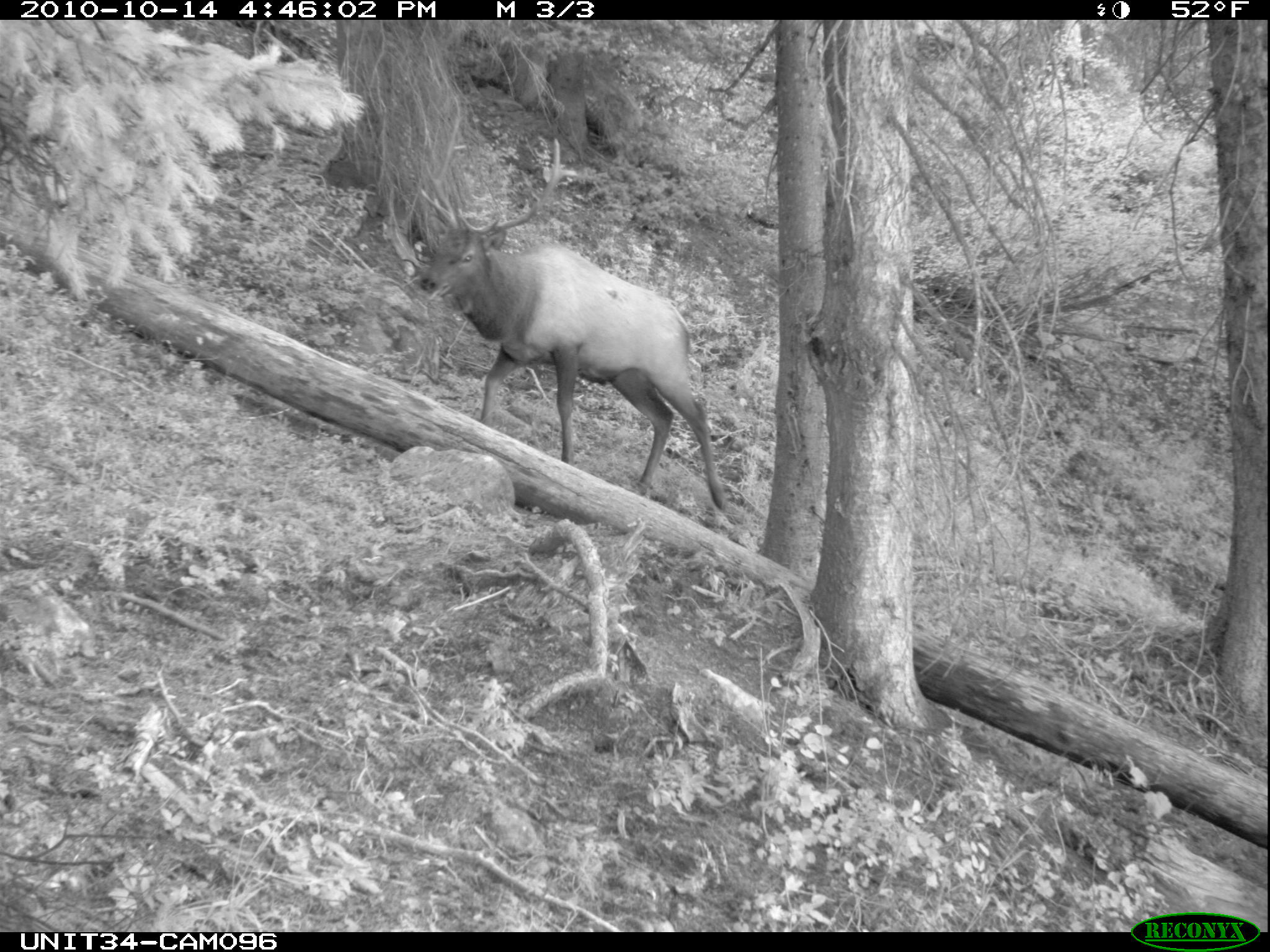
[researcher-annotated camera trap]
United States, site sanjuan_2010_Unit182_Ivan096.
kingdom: Animalia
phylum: Chordata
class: Mammalia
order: Artiodactyla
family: Cervidae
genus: Cervus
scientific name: Cervus elaphus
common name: red deer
Cervus elaphus (red deer).